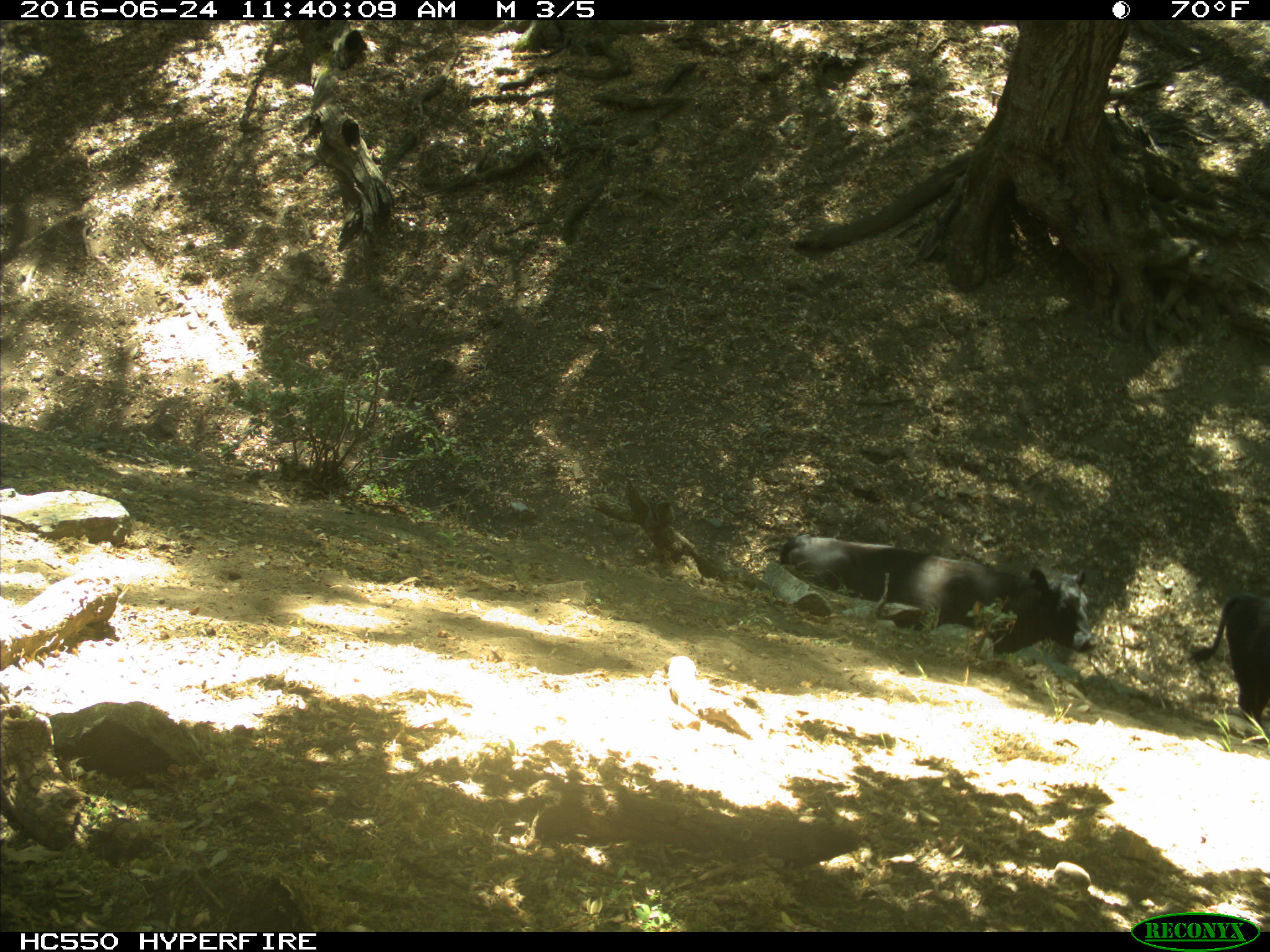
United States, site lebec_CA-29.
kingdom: Animalia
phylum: Chordata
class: Mammalia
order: Artiodactyla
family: Bovidae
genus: Bos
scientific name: Bos taurus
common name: domestic cow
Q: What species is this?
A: Bos taurus (domestic cow).